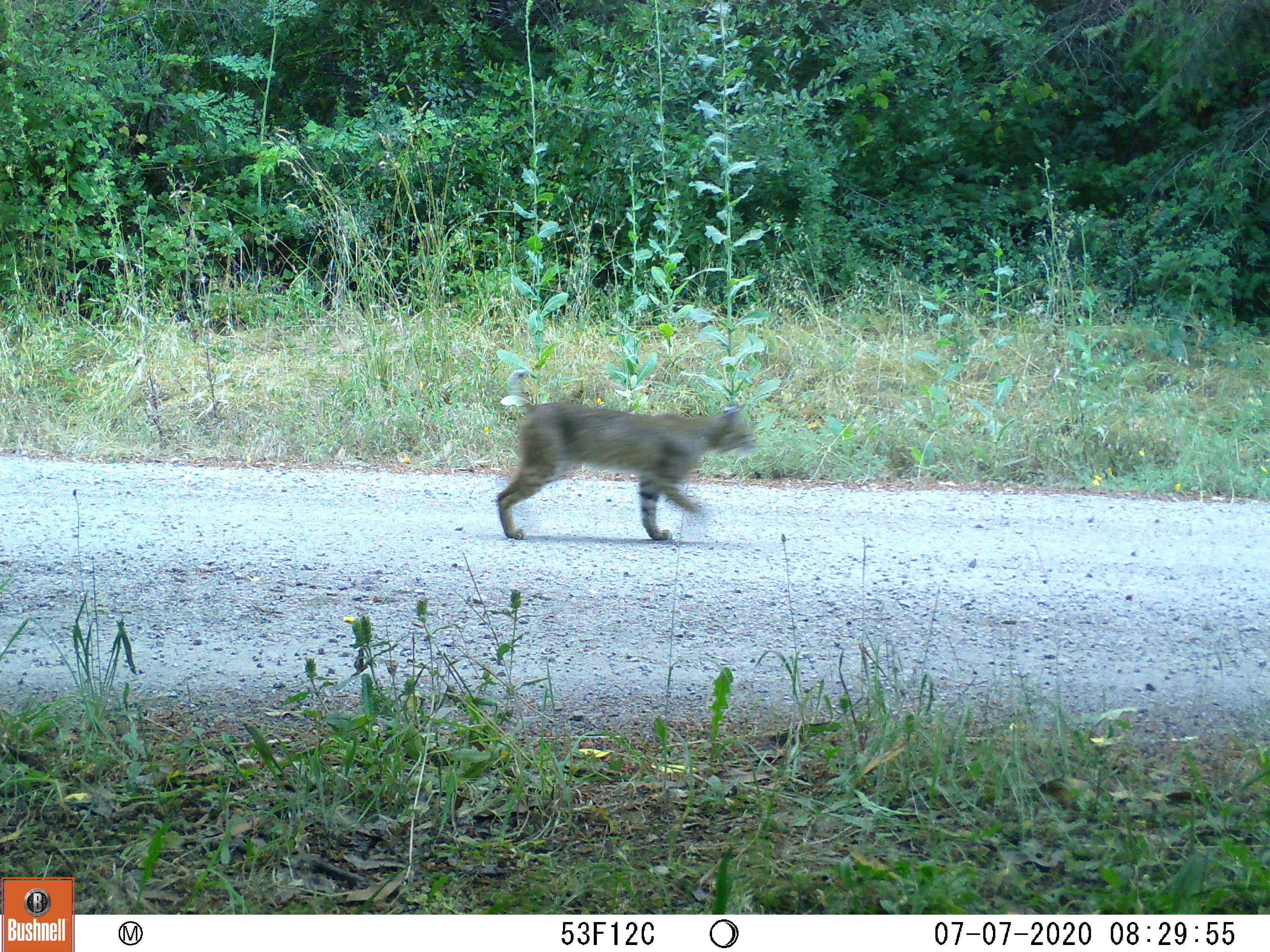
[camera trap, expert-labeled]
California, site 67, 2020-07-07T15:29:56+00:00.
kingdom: Animalia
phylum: Chordata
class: Mammalia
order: Carnivora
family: Felidae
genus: Lynx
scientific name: Lynx rufus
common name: bobcat